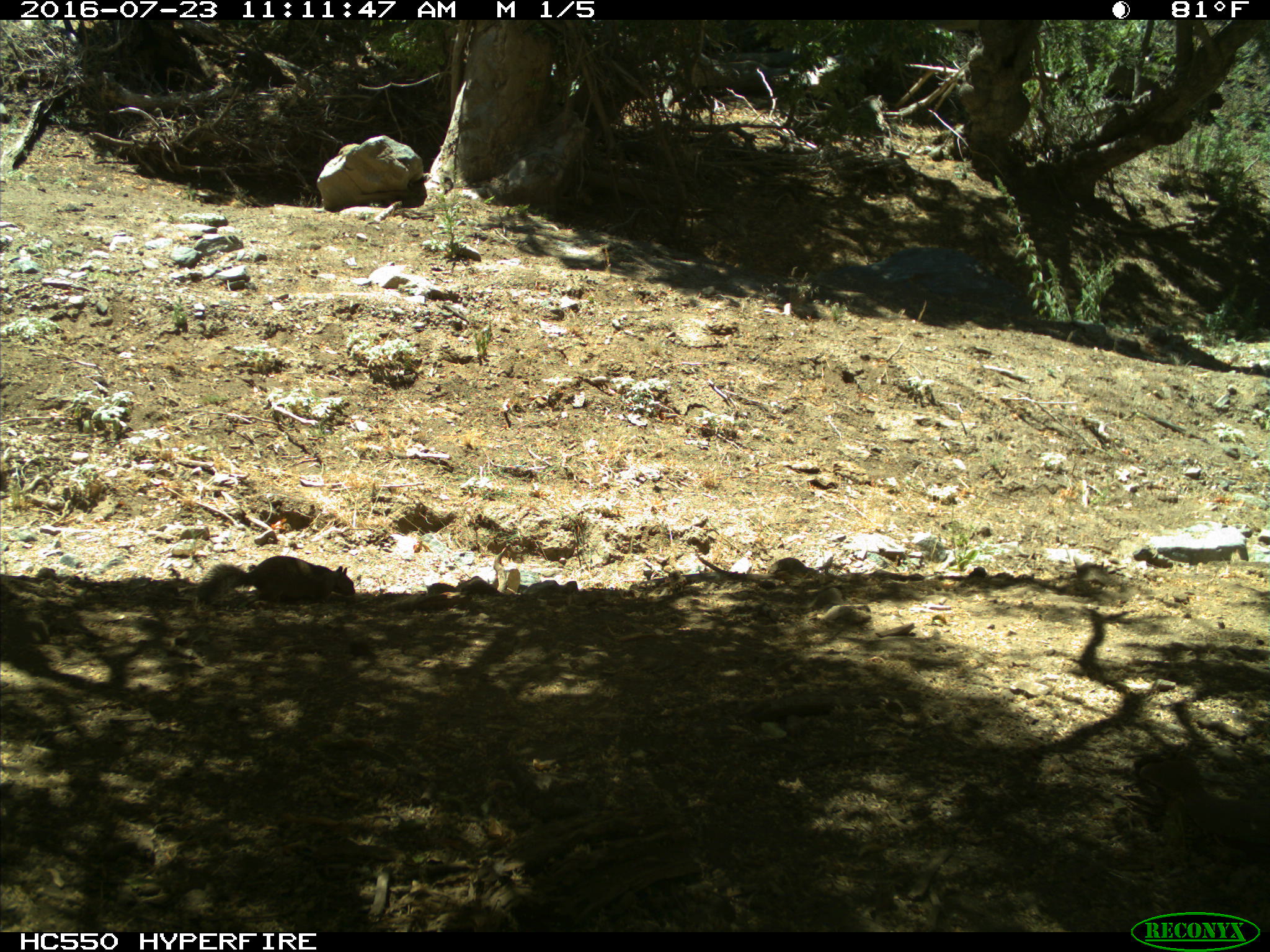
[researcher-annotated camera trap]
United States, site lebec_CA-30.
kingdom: Animalia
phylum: Chordata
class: Mammalia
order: Rodentia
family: Sciuridae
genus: Otospermophilus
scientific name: Otospermophilus beecheyi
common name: california ground squirrel